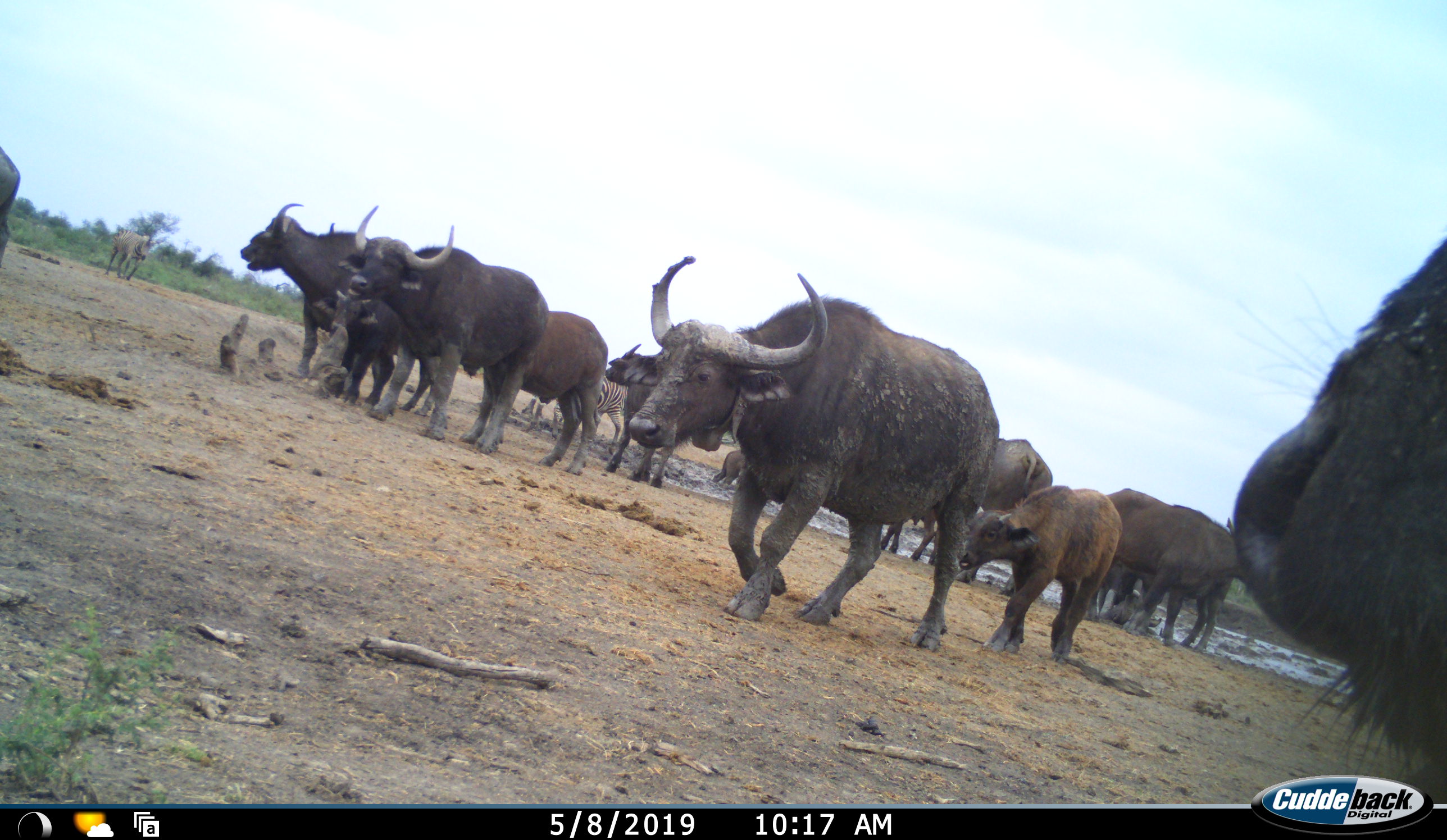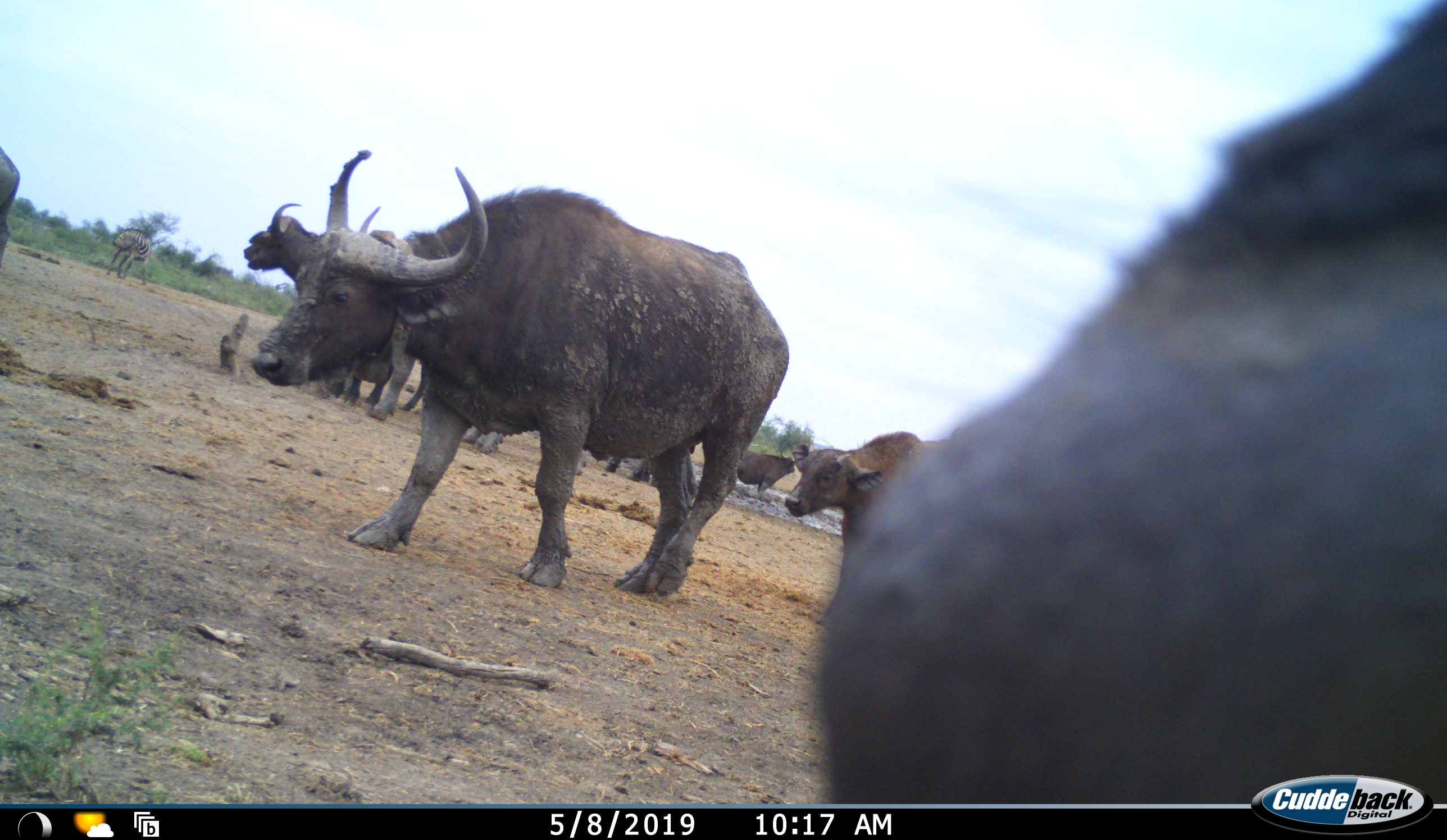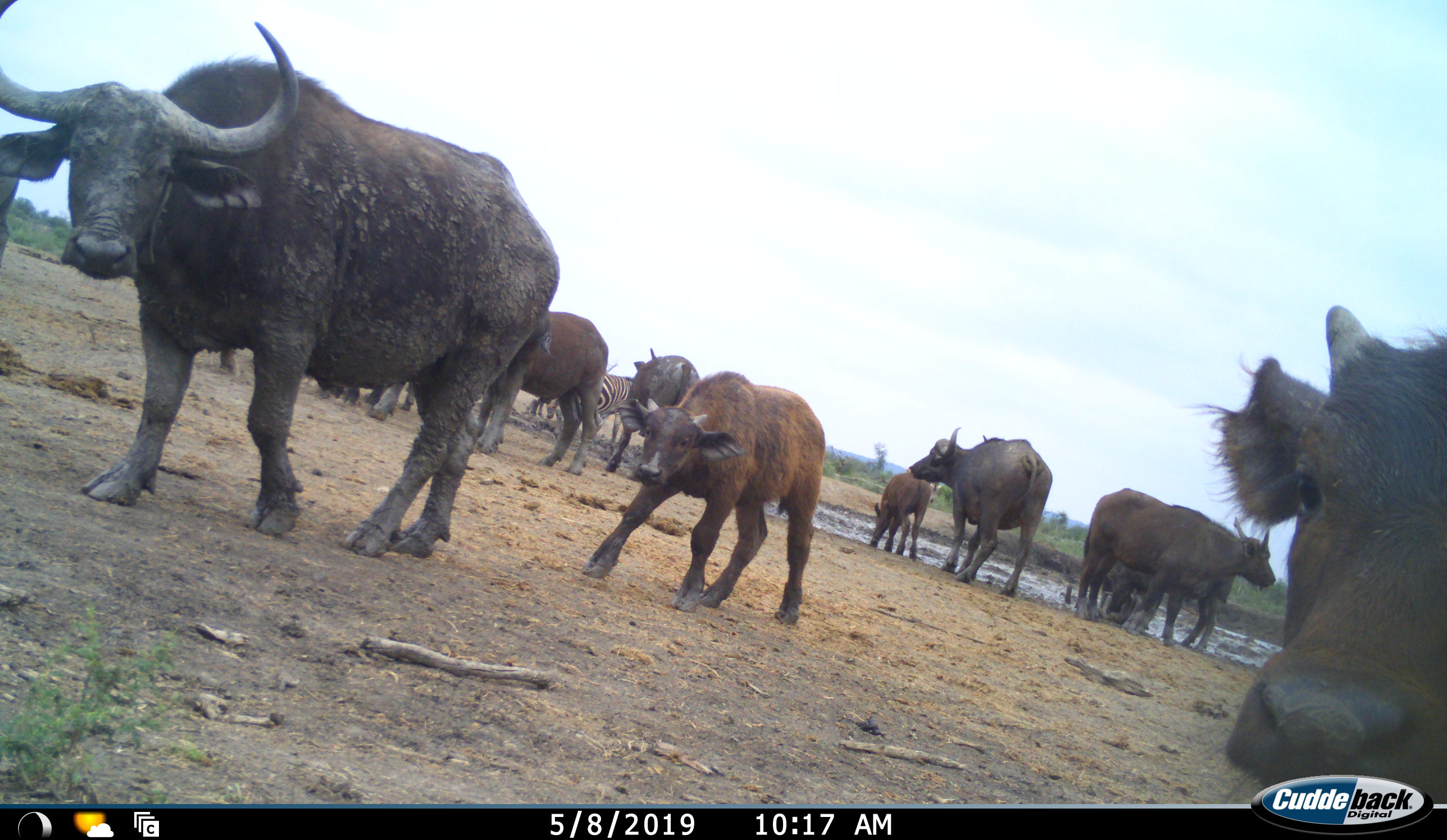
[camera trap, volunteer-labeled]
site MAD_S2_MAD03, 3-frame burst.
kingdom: Animalia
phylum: Chordata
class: Mammalia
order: Artiodactyla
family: Bovidae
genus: Syncerus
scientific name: Syncerus caffer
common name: african buffalo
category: buffalo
Buffalo (african buffalo) (Syncerus caffer), count 11-50. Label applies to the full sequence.